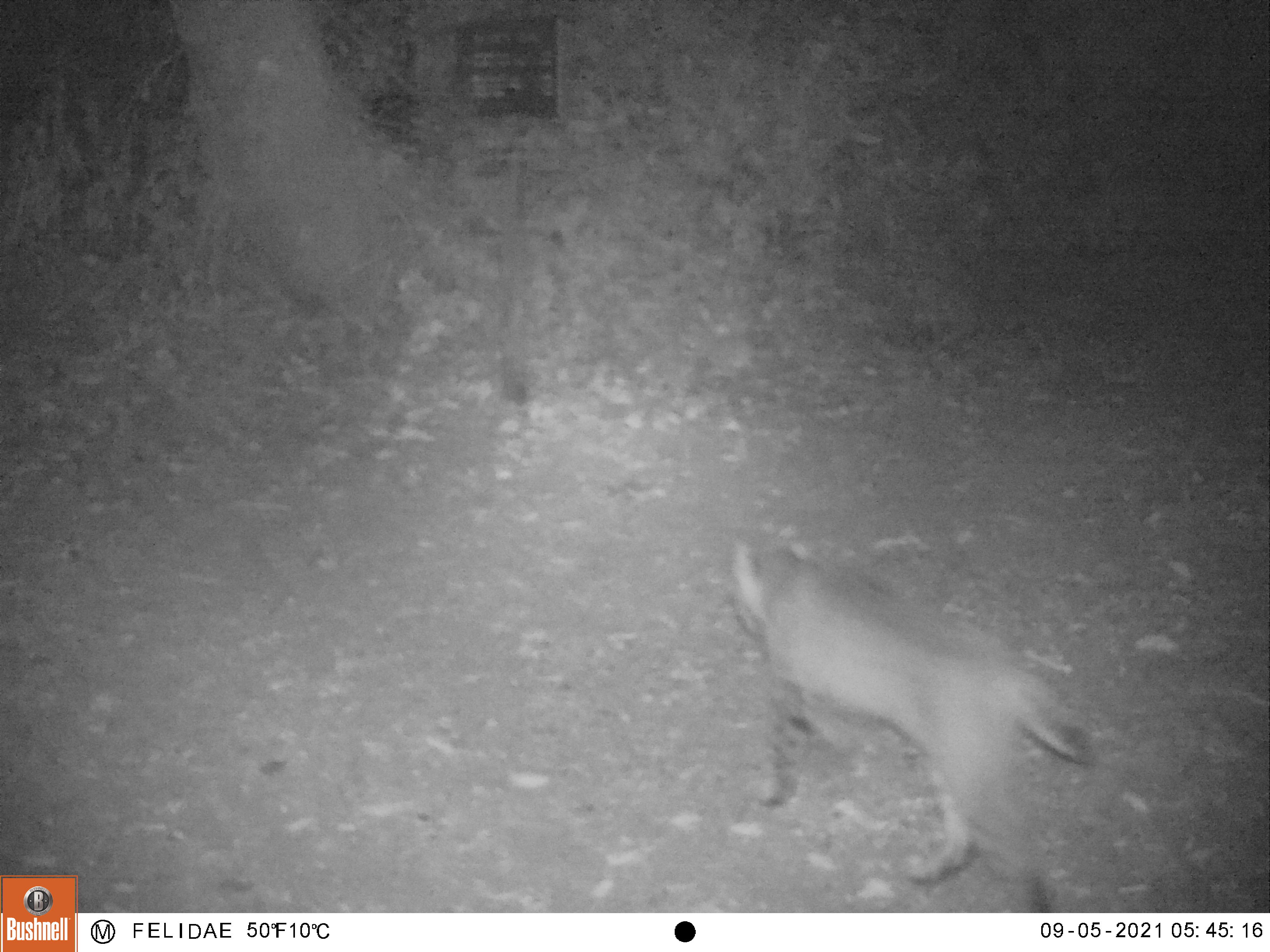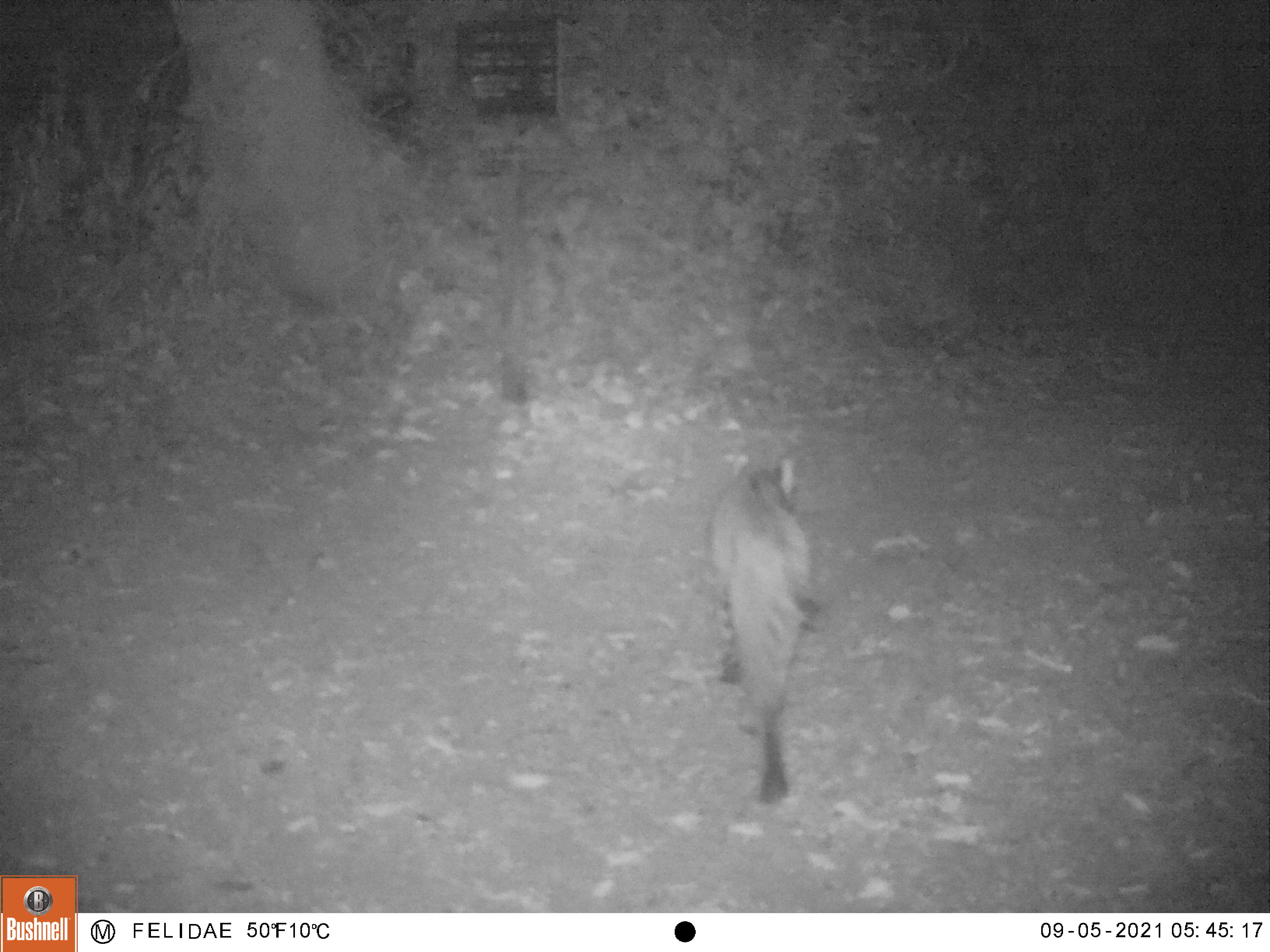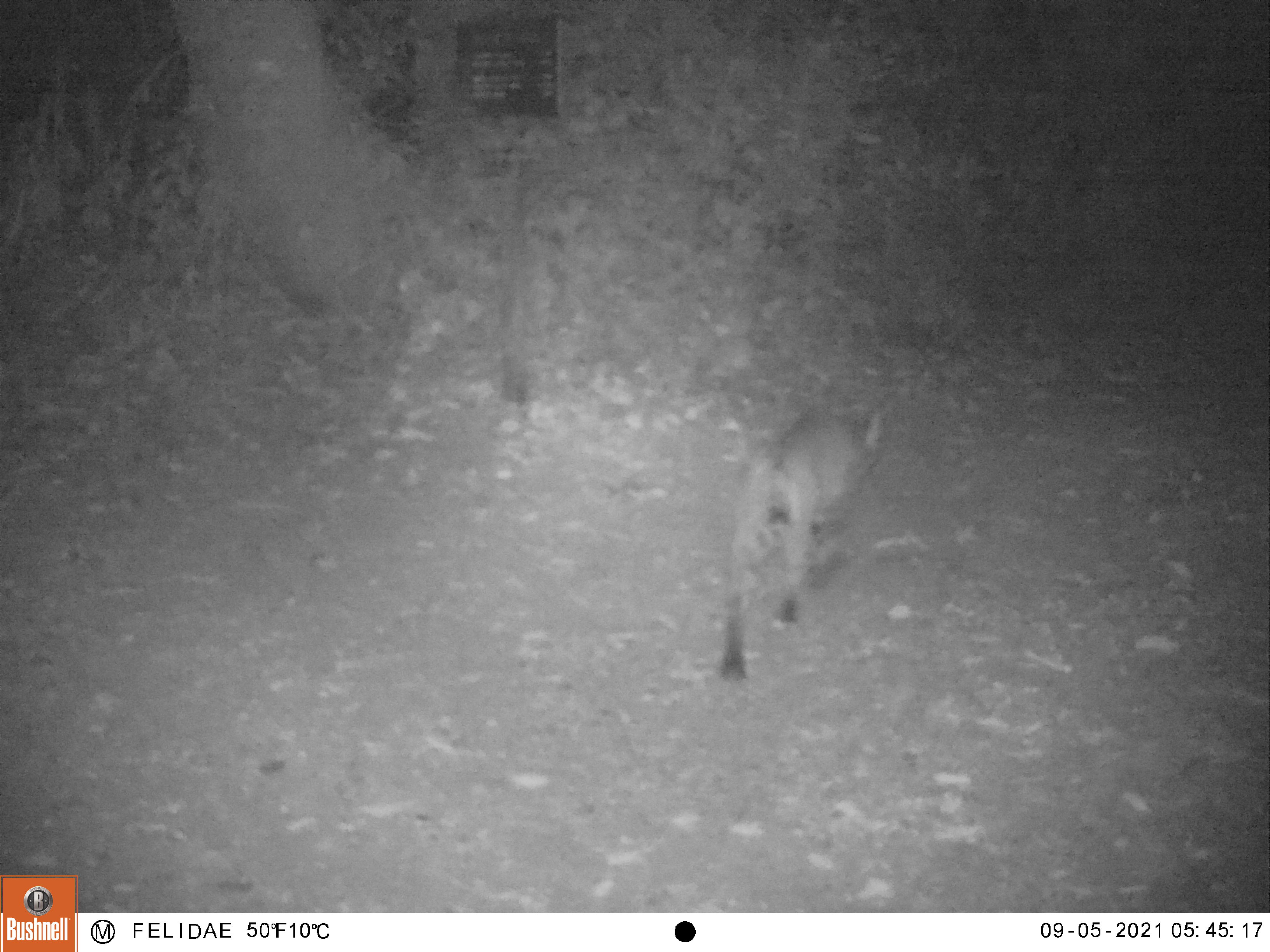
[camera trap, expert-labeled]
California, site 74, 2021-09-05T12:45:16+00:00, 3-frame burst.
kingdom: Animalia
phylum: Chordata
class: Mammalia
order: Carnivora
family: Felidae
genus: Lynx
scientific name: Lynx rufus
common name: bobcat